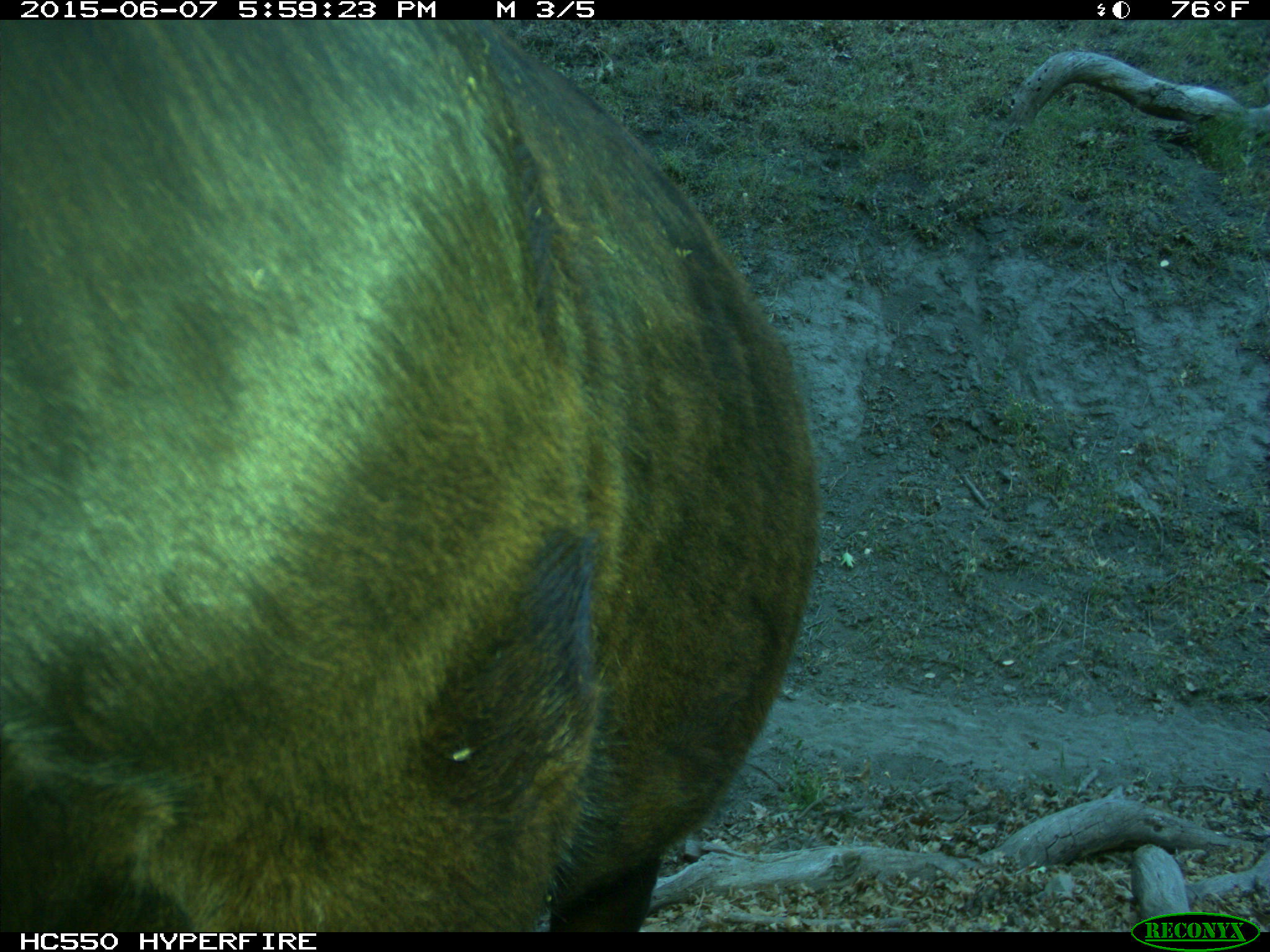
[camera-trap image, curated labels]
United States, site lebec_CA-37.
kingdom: Animalia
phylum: Chordata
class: Mammalia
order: Artiodactyla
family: Bovidae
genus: Bos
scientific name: Bos taurus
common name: domestic cow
Bos taurus (domestic cow).